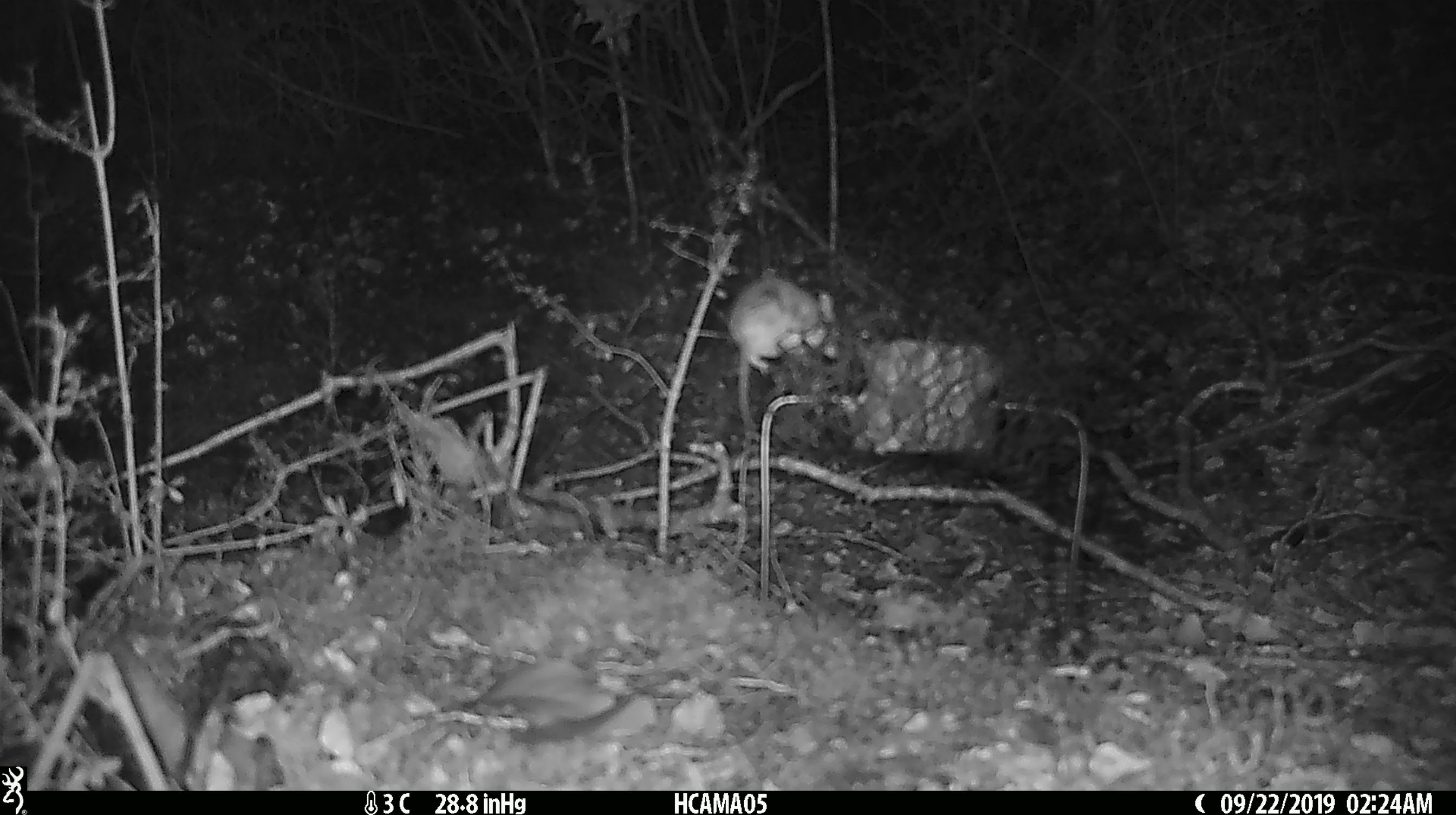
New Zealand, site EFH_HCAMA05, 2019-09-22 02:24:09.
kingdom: Animalia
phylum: Chordata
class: Mammalia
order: Rodentia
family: Muridae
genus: Mus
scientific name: Mus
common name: mouse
Mouse (Mus).